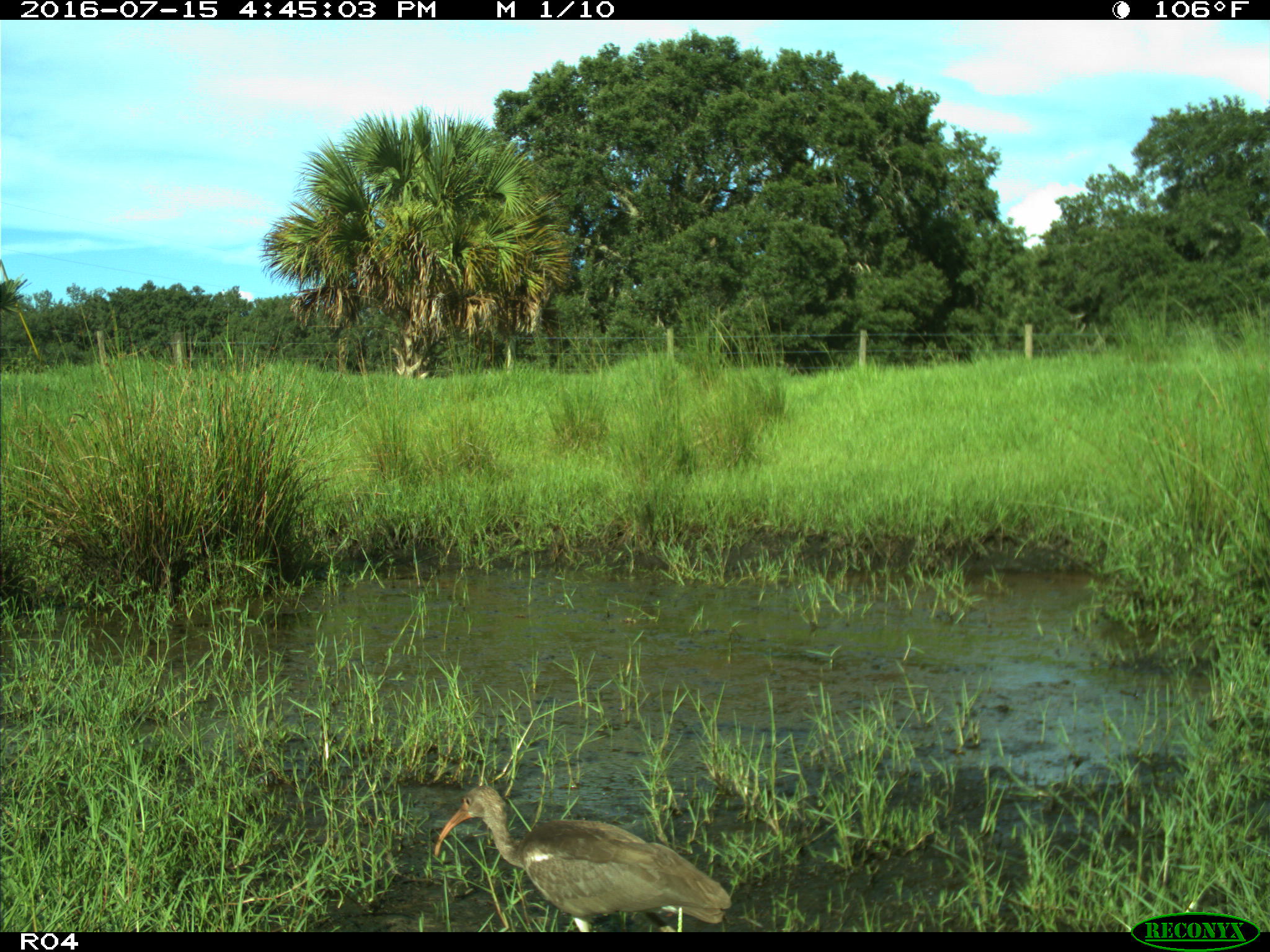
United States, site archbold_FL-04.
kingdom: Animalia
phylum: Chordata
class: Aves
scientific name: Aves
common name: birds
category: unidentified bird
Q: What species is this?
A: Unidentified bird (birds) (Aves).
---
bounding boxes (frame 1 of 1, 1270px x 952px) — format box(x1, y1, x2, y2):
animal: box(437, 785, 732, 932)